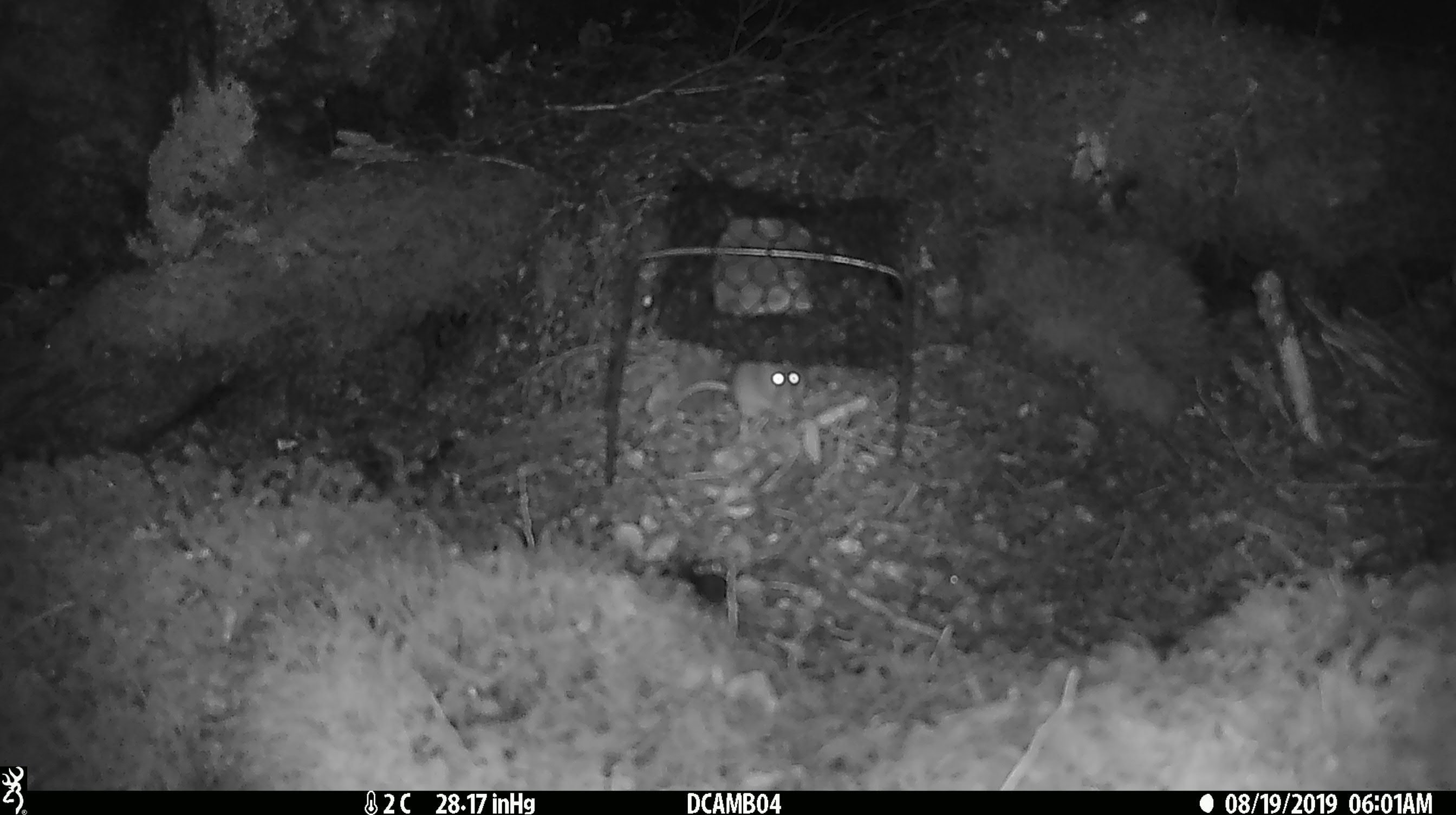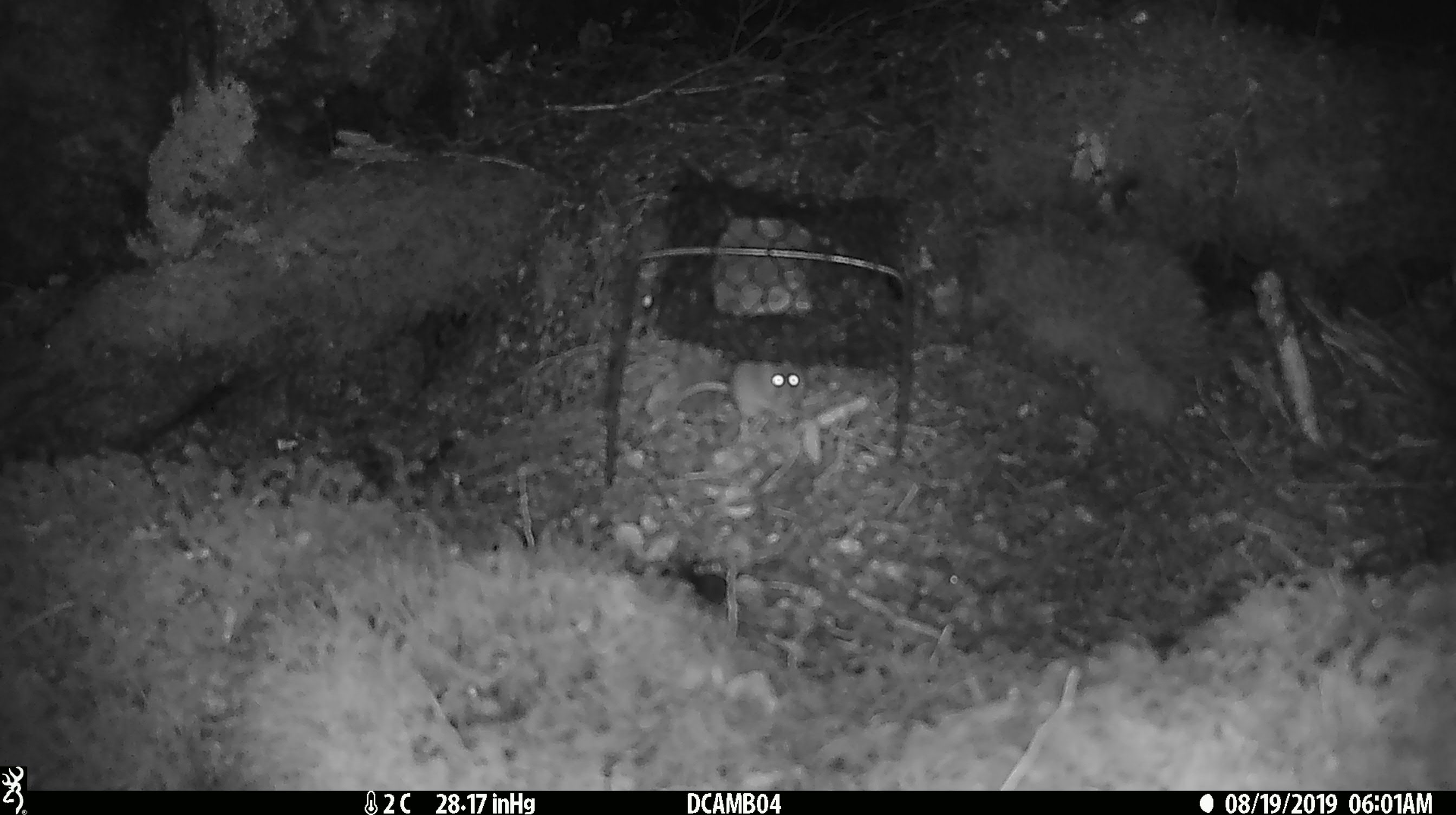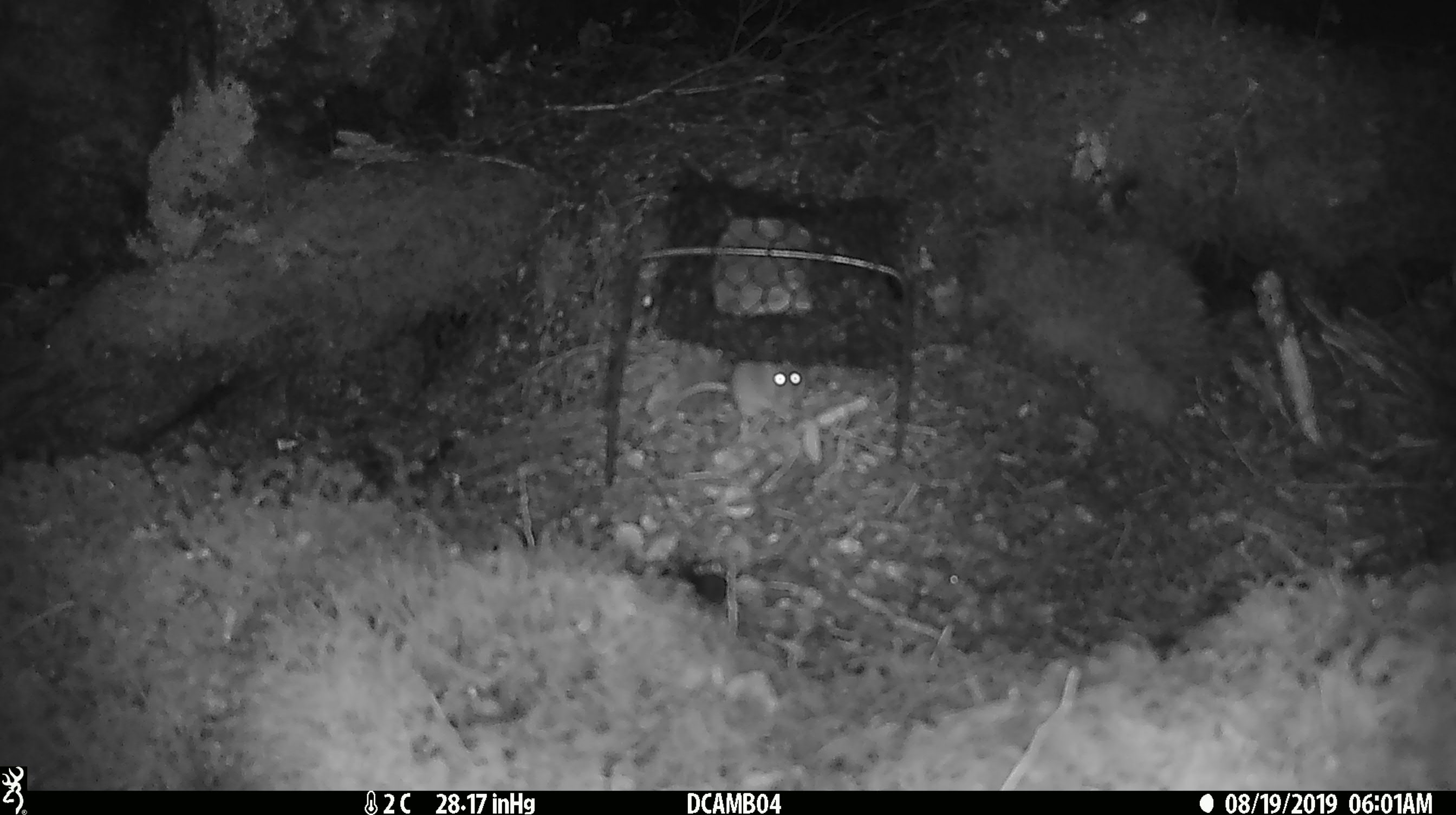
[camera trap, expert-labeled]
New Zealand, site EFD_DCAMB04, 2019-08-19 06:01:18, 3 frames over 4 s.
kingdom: Animalia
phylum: Chordata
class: Mammalia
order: Rodentia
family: Muridae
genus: Mus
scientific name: Mus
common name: mouse